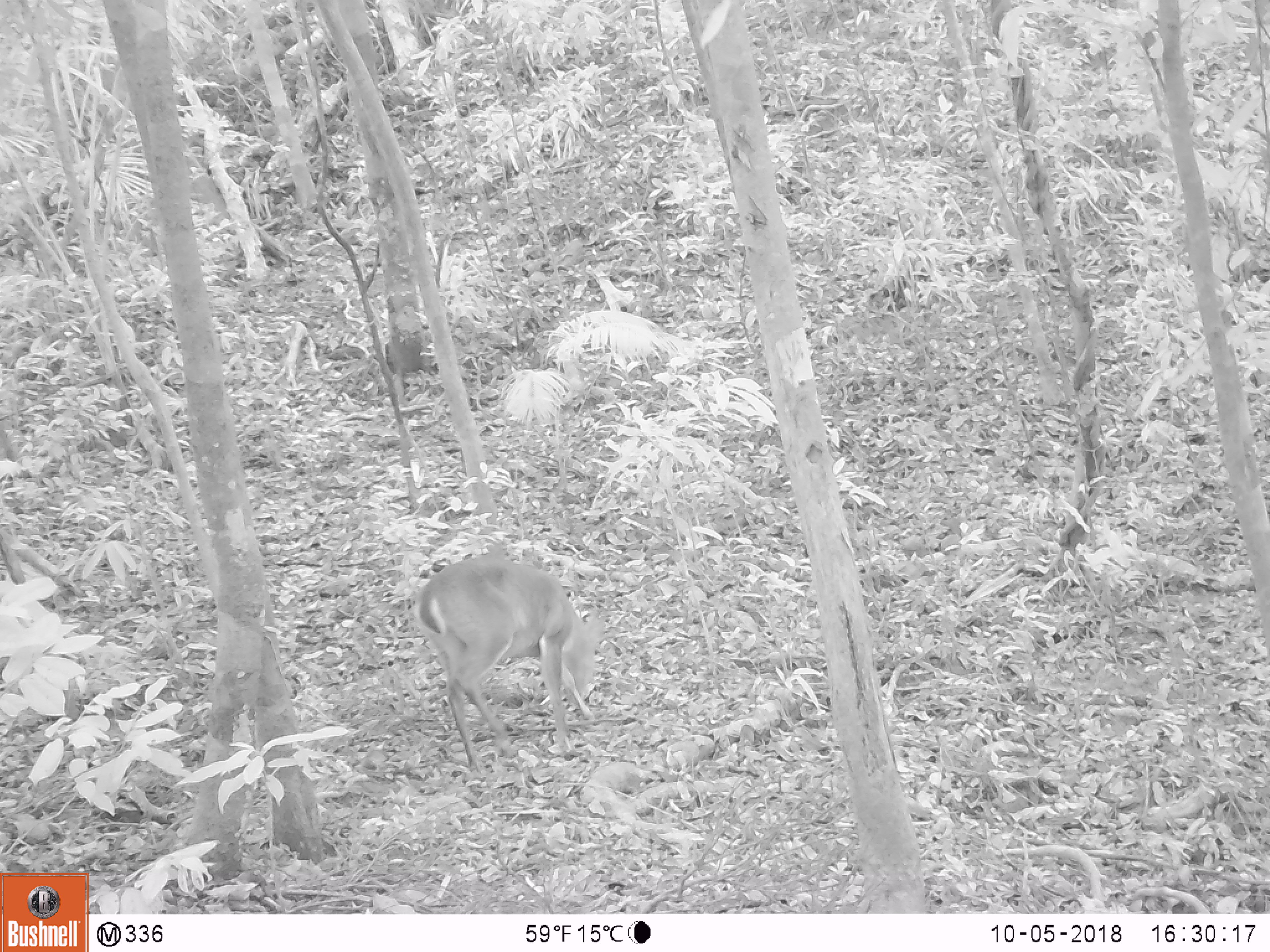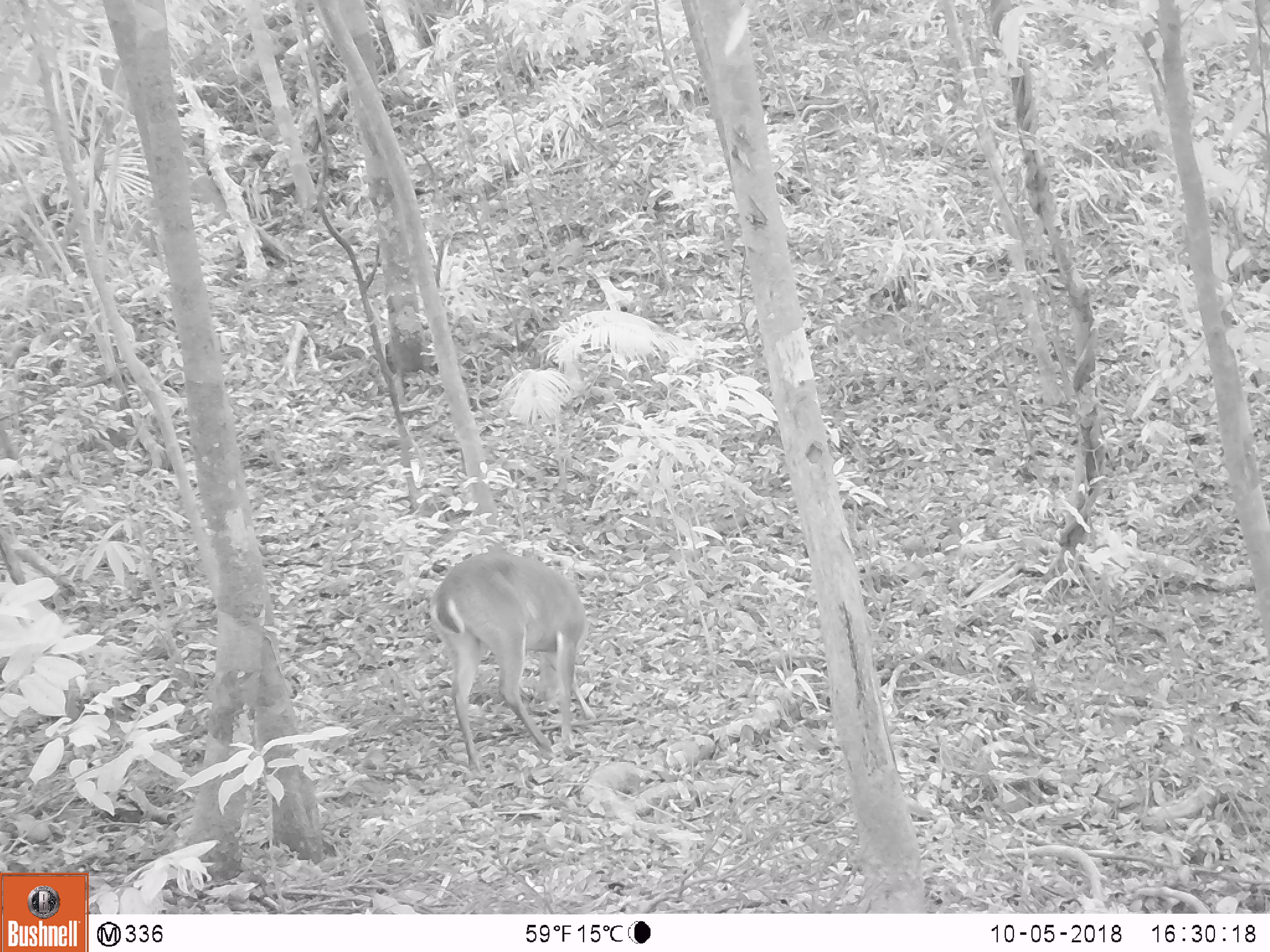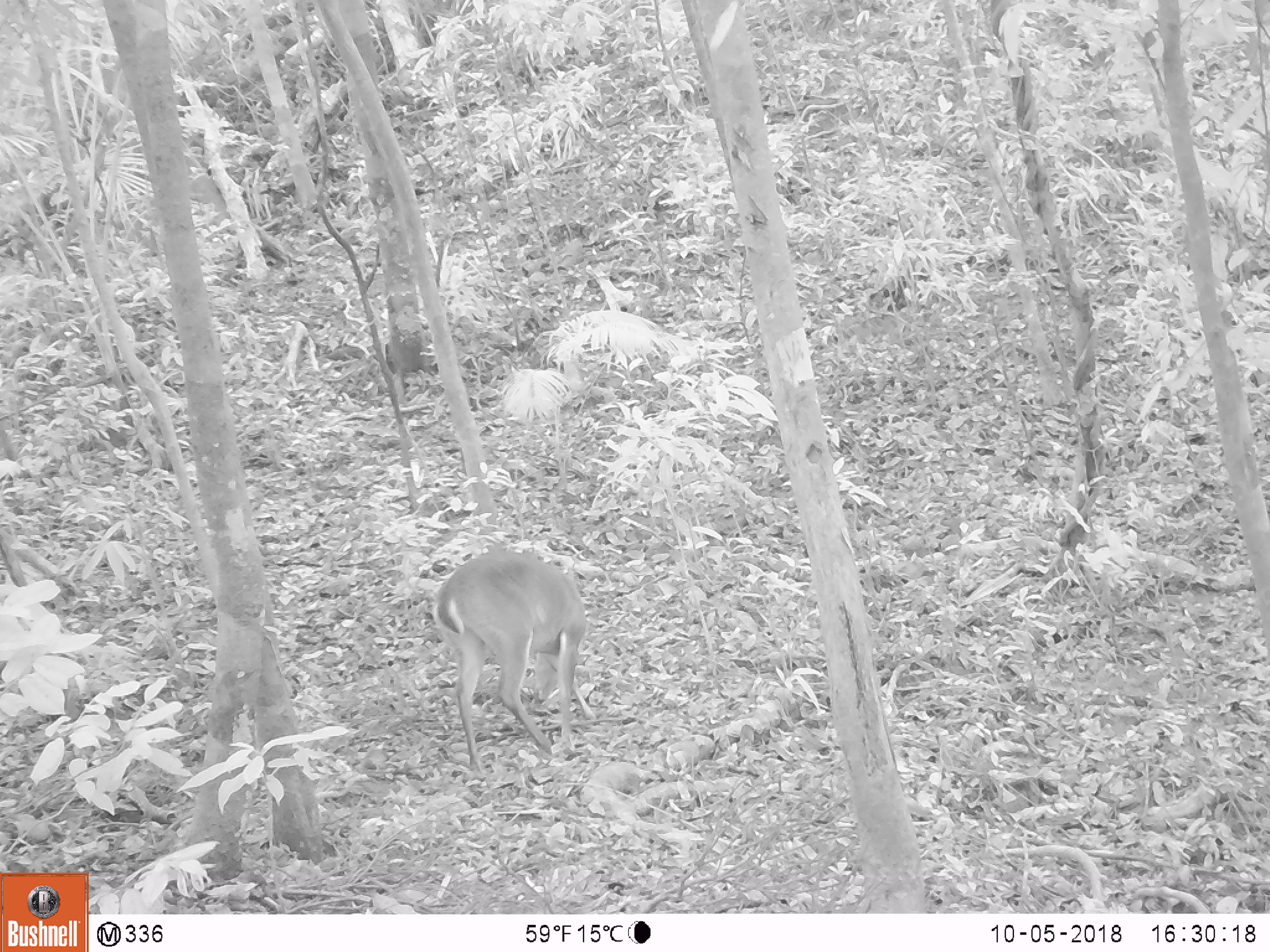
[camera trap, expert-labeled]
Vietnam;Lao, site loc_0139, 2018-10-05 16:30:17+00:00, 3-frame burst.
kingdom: Animalia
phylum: Chordata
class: Mammalia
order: Artiodactyla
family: Cervidae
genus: Muntiacus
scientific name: Muntiacus vuquangensis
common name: large-antlered muntjac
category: large antlered muntjac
Large antlered muntjac (large-antlered muntjac) (Muntiacus vuquangensis). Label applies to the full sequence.